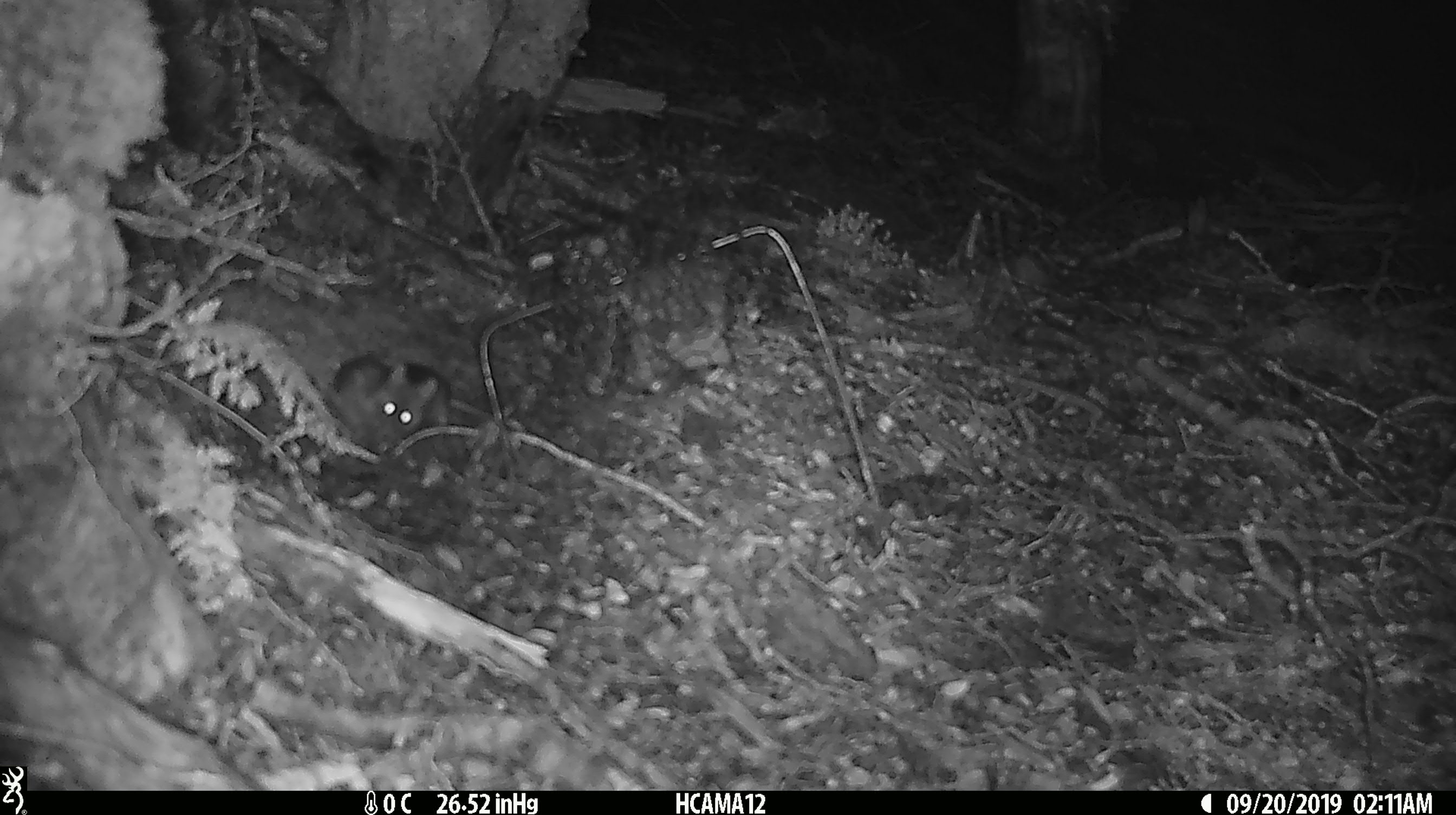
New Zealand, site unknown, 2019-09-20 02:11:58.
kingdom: Animalia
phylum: Chordata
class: Mammalia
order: Rodentia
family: Muridae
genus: Mus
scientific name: Mus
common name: mouse